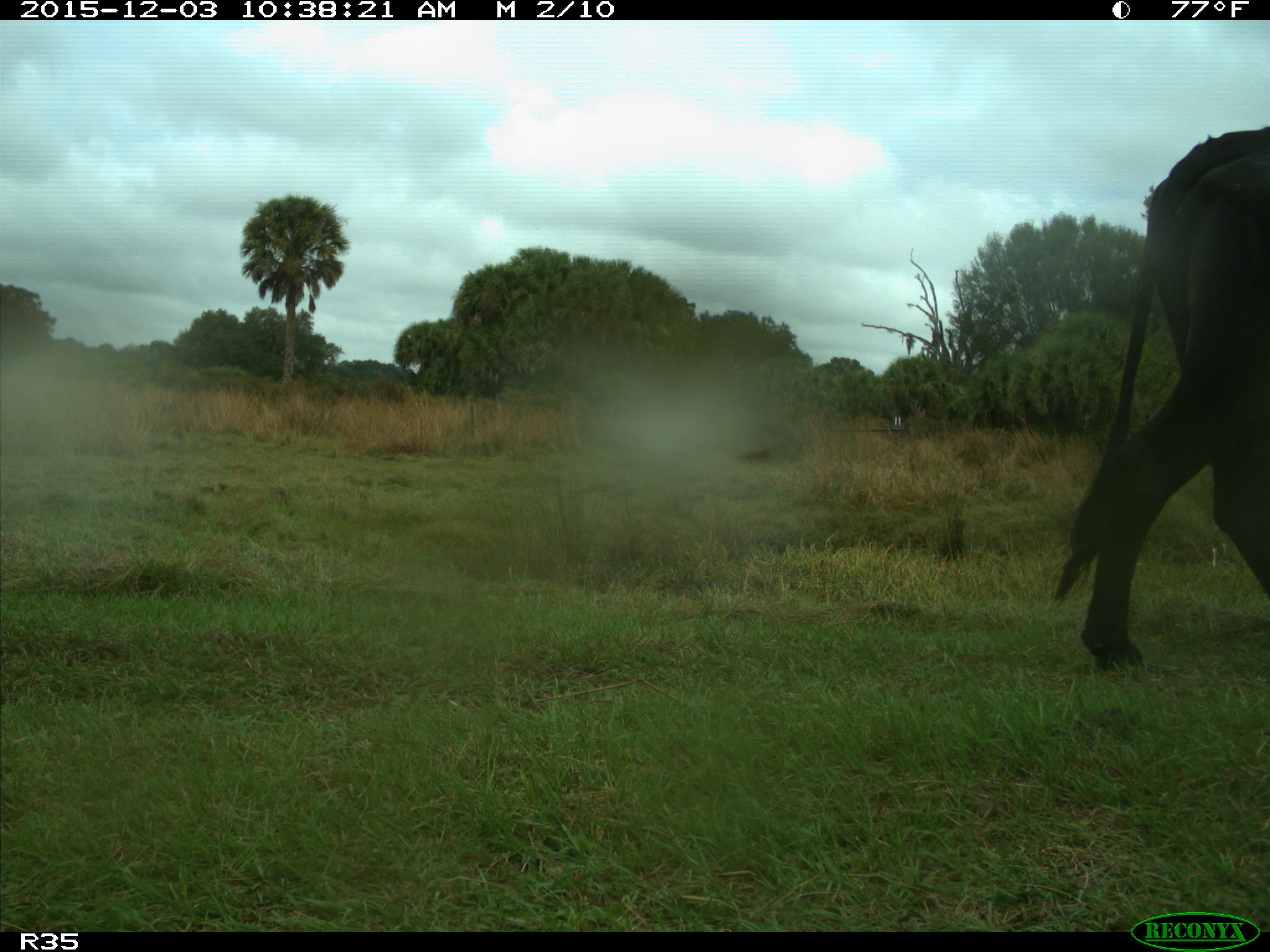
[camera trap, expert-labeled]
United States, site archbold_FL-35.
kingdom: Animalia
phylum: Chordata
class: Mammalia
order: Artiodactyla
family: Bovidae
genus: Bos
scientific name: Bos taurus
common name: domestic cow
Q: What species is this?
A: Bos taurus (domestic cow).